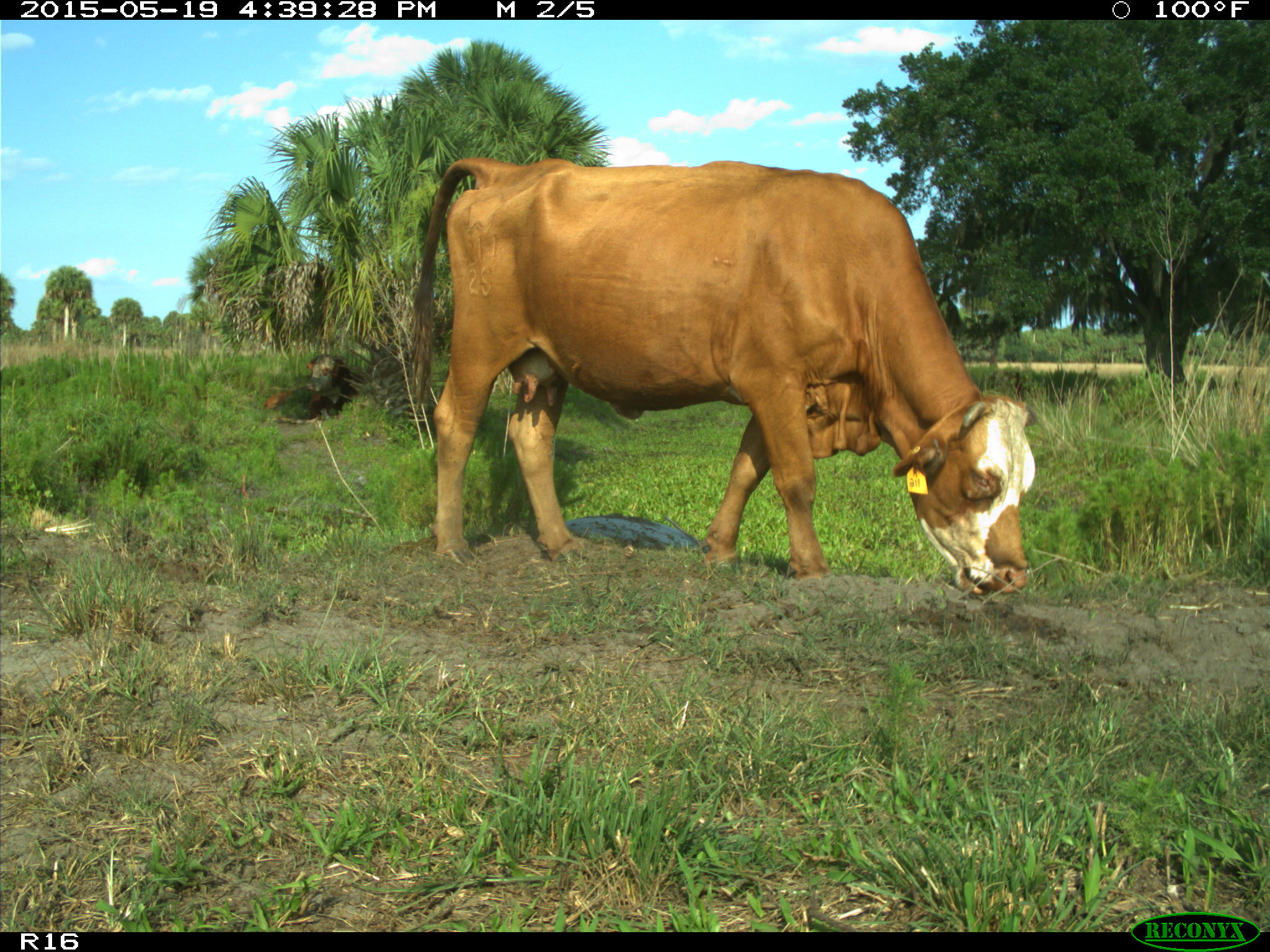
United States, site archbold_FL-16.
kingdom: Animalia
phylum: Chordata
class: Mammalia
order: Artiodactyla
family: Bovidae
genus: Bos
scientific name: Bos taurus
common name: domestic cow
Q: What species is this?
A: Bos taurus (domestic cow).